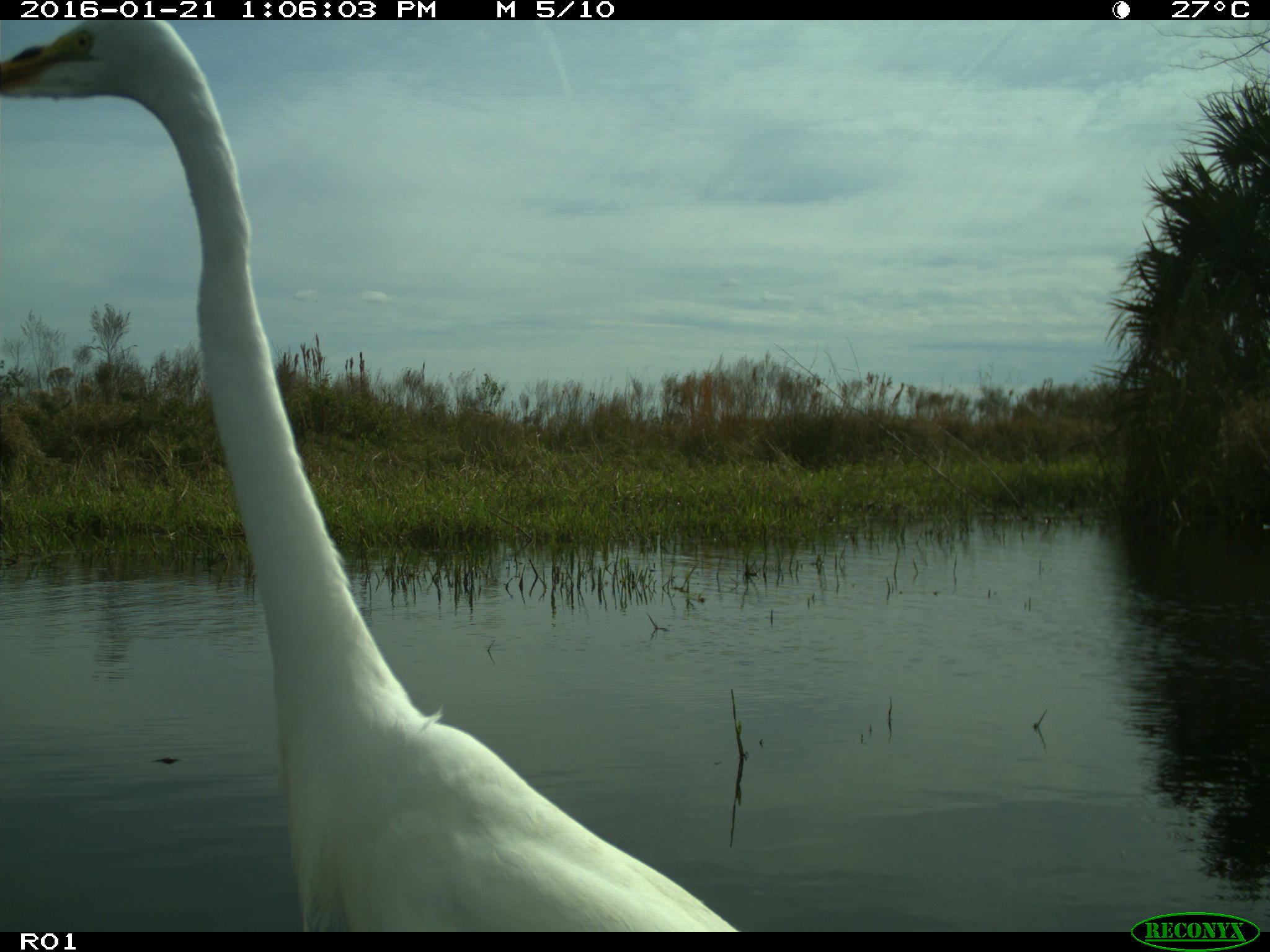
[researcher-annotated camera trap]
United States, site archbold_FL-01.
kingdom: Animalia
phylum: Chordata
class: Aves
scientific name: Aves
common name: birds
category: unidentified bird